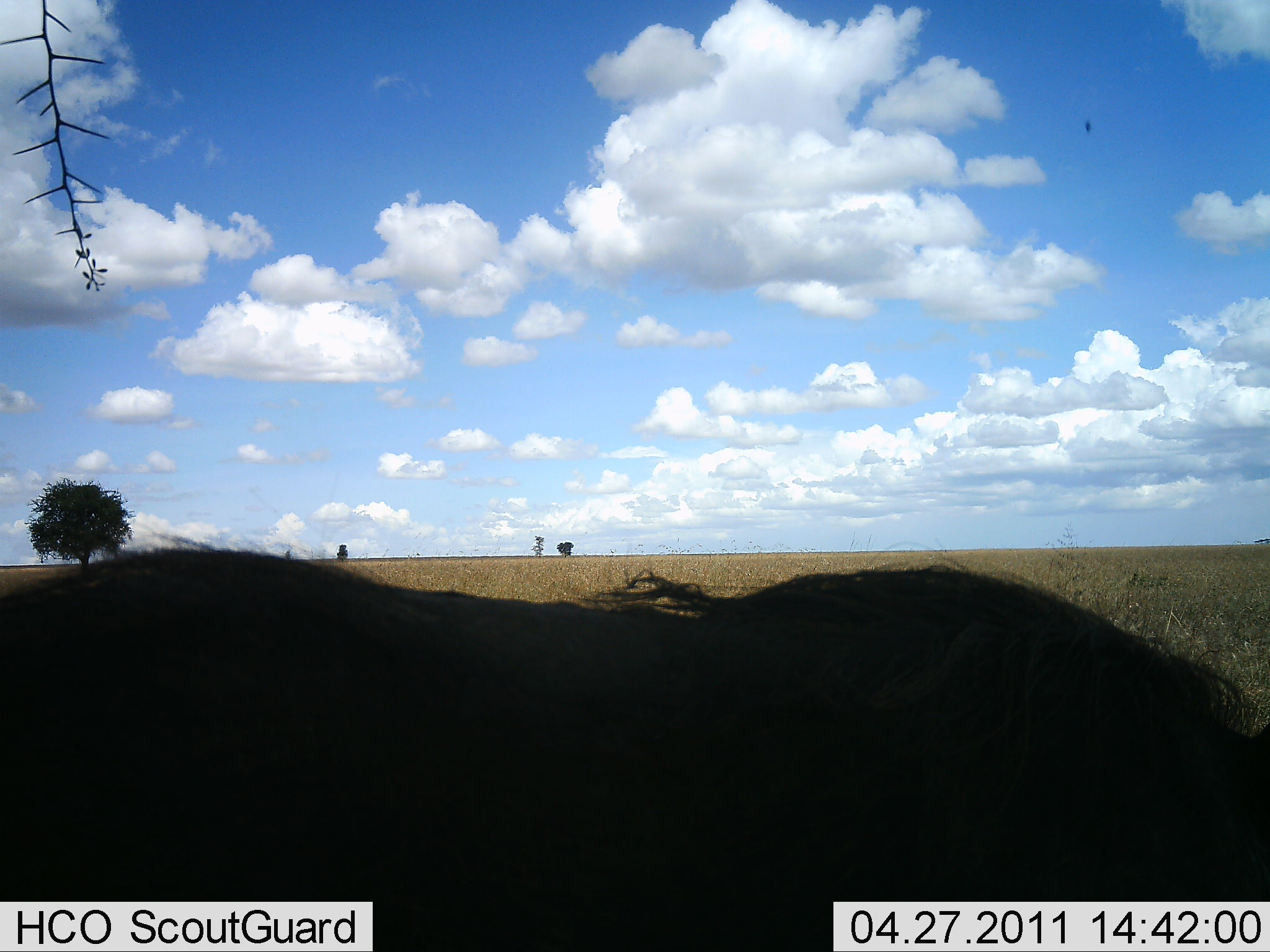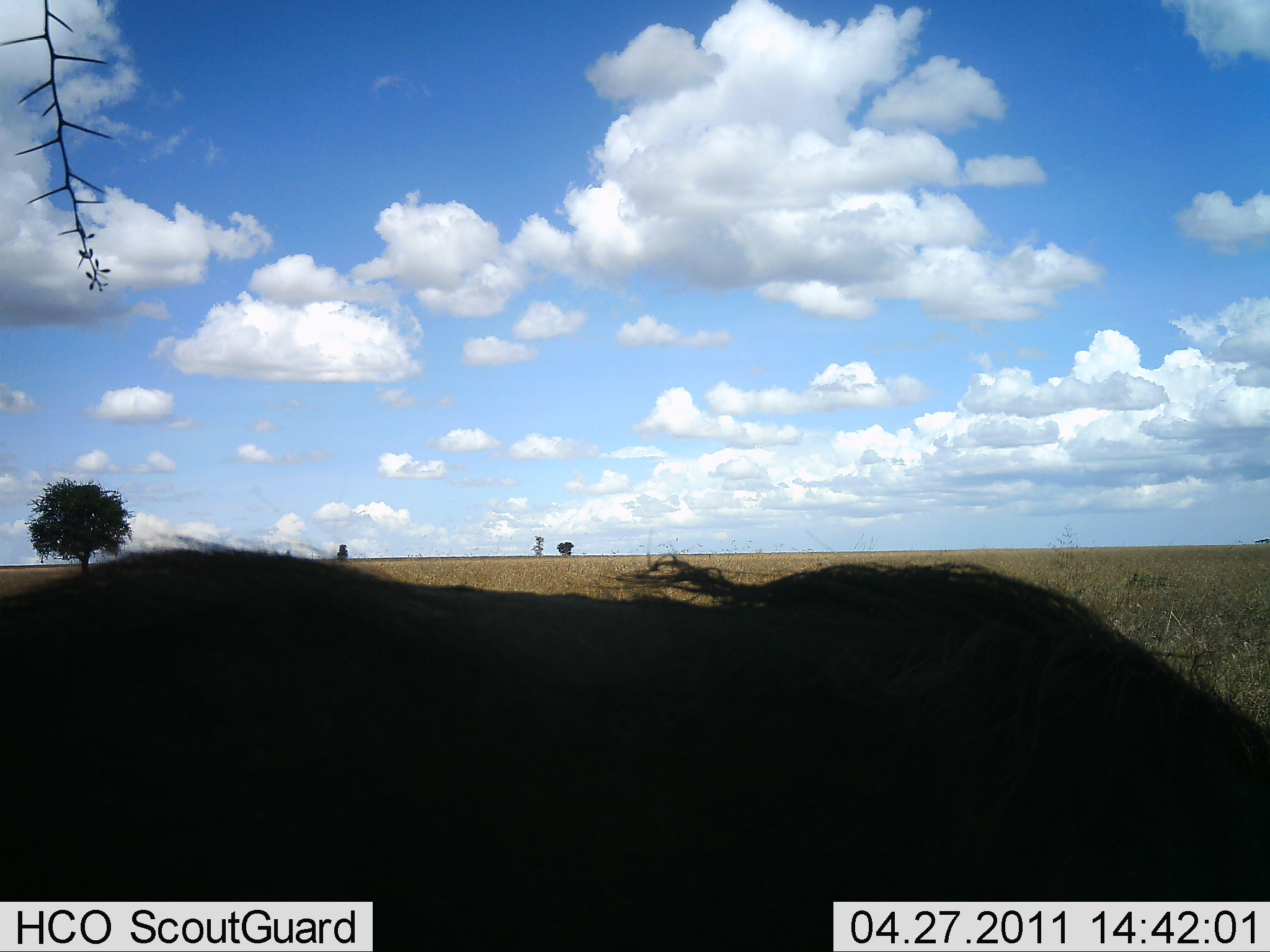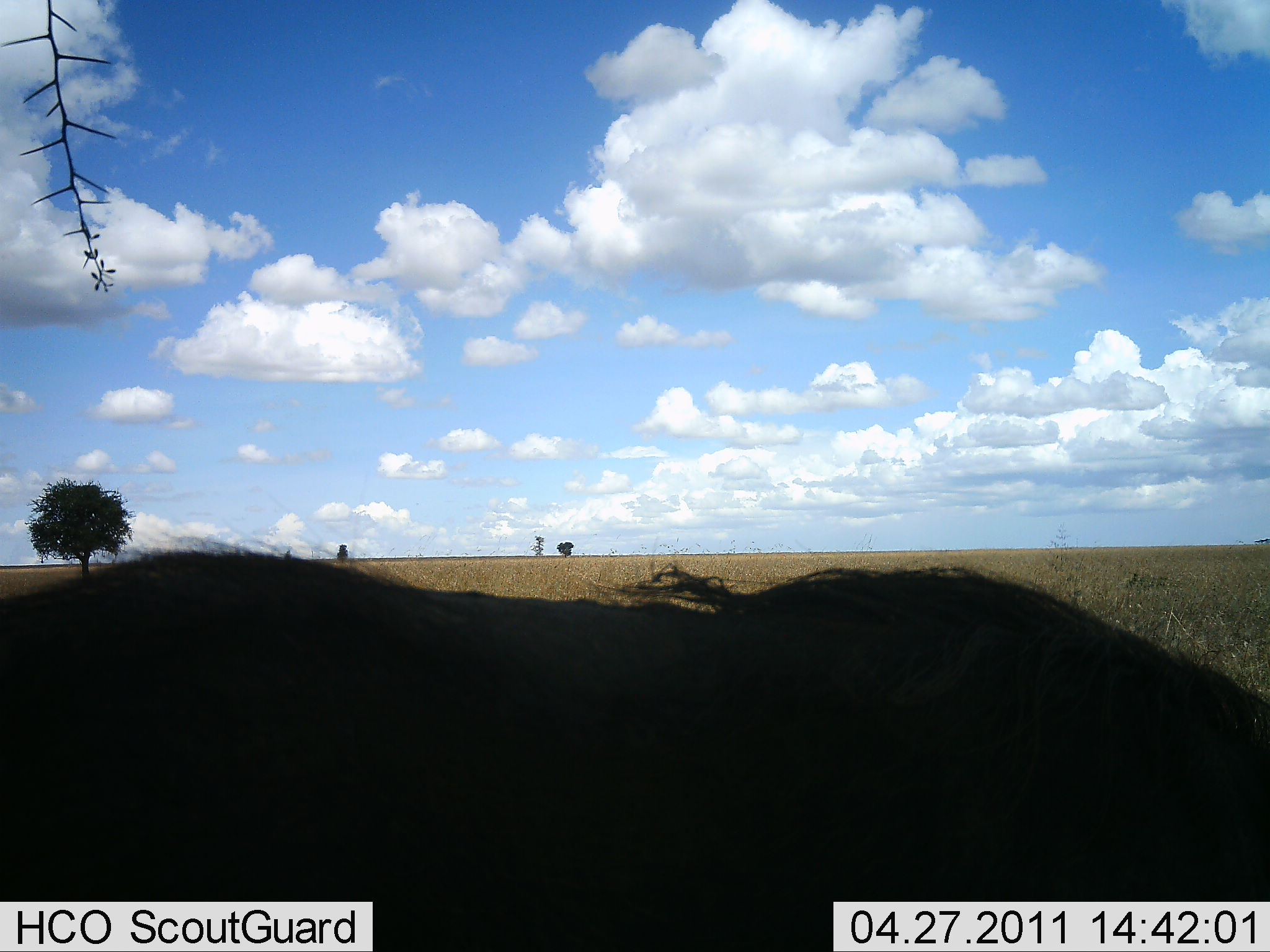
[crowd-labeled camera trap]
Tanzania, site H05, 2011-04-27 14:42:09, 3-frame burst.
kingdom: Animalia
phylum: Chordata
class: Mammalia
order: Artiodactyla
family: Bovidae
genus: Connochaetes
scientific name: Connochaetes taurinus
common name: blue wildebeest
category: wildebeest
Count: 1.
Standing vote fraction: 100%.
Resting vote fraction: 0%.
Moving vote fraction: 20%.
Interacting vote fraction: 0%.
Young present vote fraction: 0%.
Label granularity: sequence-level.